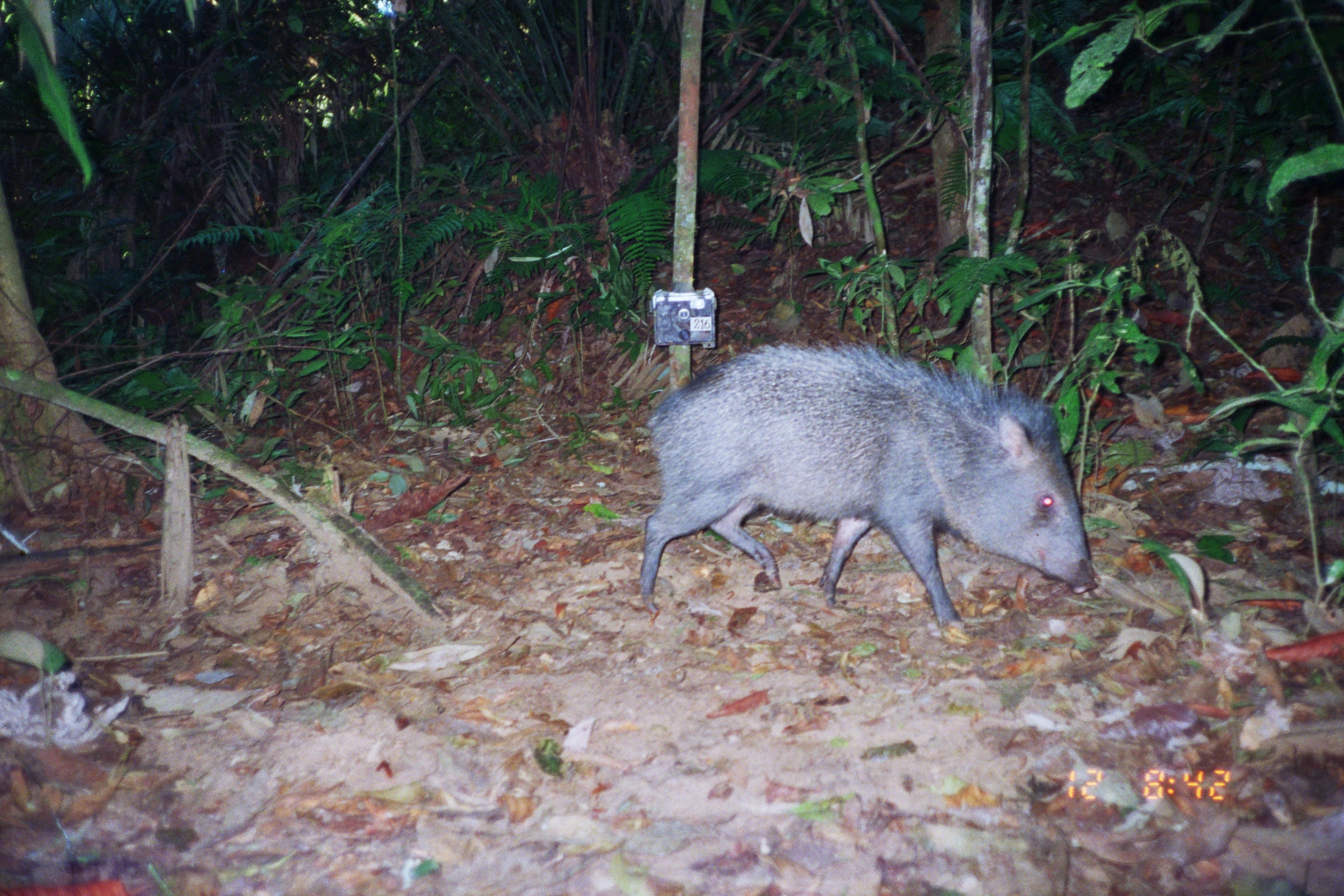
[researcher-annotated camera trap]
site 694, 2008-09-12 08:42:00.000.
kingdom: Animalia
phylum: Chordata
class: Mammalia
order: Artiodactyla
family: Tayassuidae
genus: Pecari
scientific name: Pecari tajacu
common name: collared peccary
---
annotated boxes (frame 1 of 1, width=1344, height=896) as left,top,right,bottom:
pecari tajacu: 638,342,1099,630